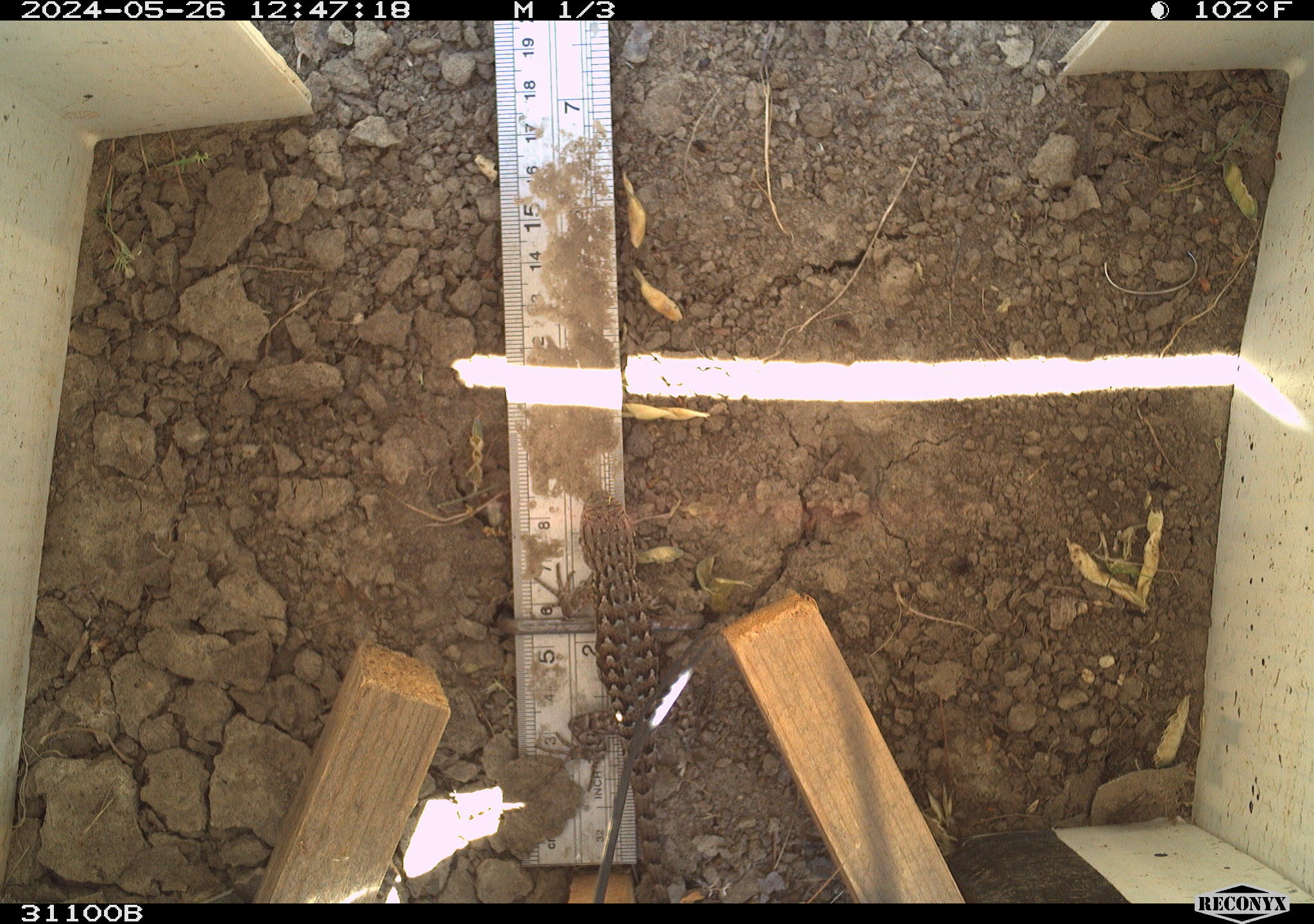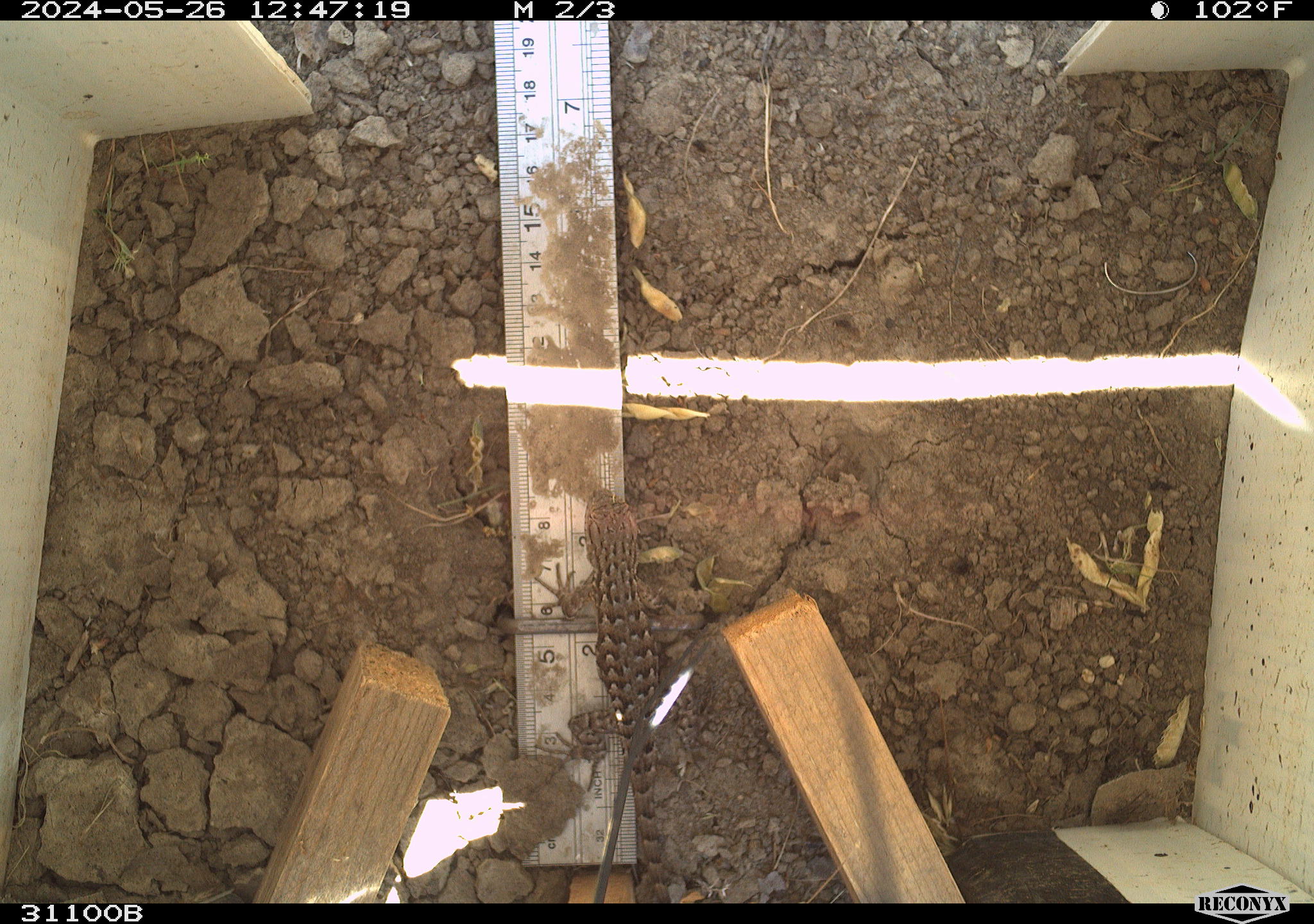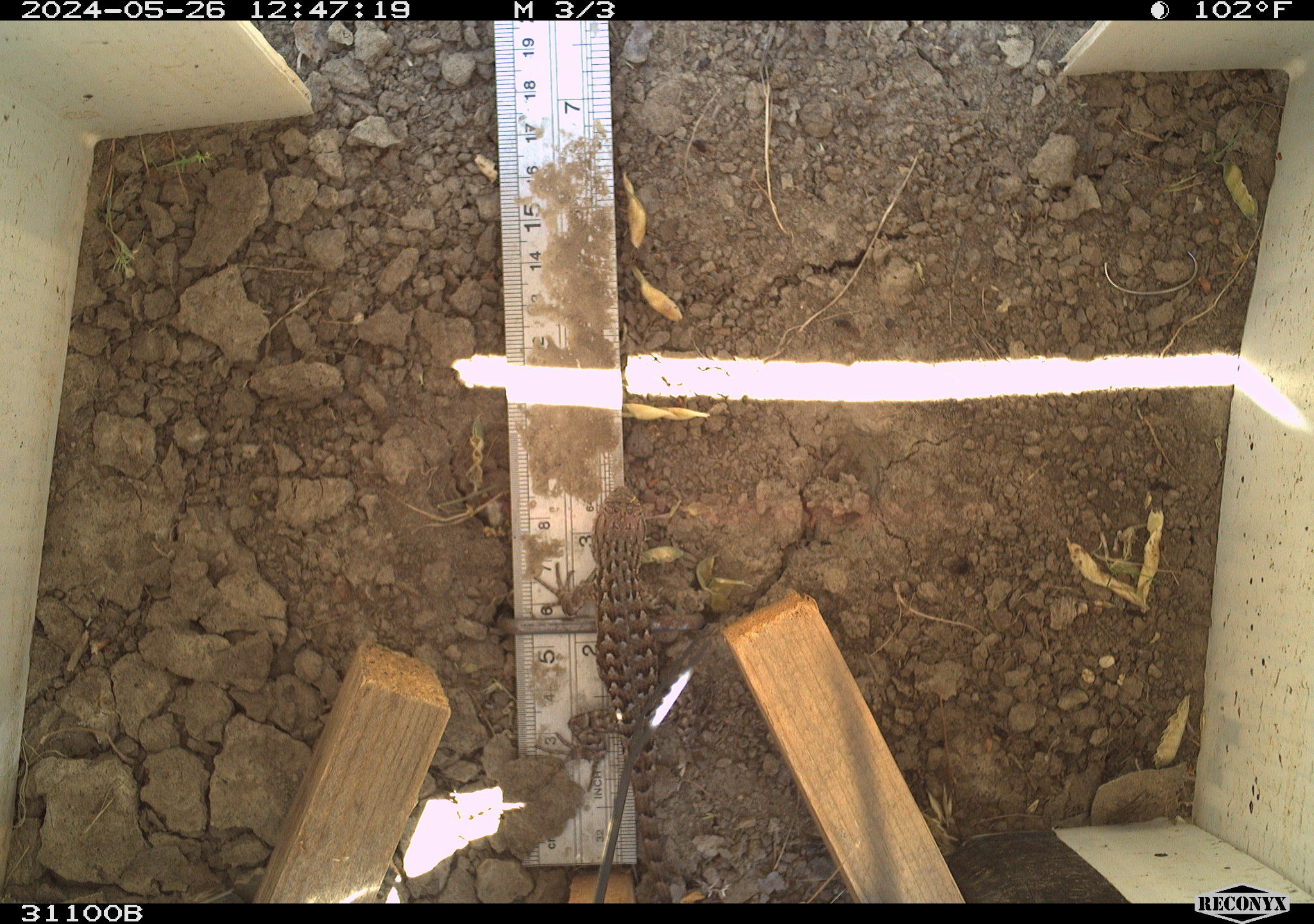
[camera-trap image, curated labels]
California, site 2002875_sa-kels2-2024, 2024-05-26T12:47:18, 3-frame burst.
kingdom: Animalia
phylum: Chordata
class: Reptilia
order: Squamata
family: Phrynosomatidae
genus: Sceloporus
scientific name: Sceloporus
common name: spiny lizards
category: sceloporus species